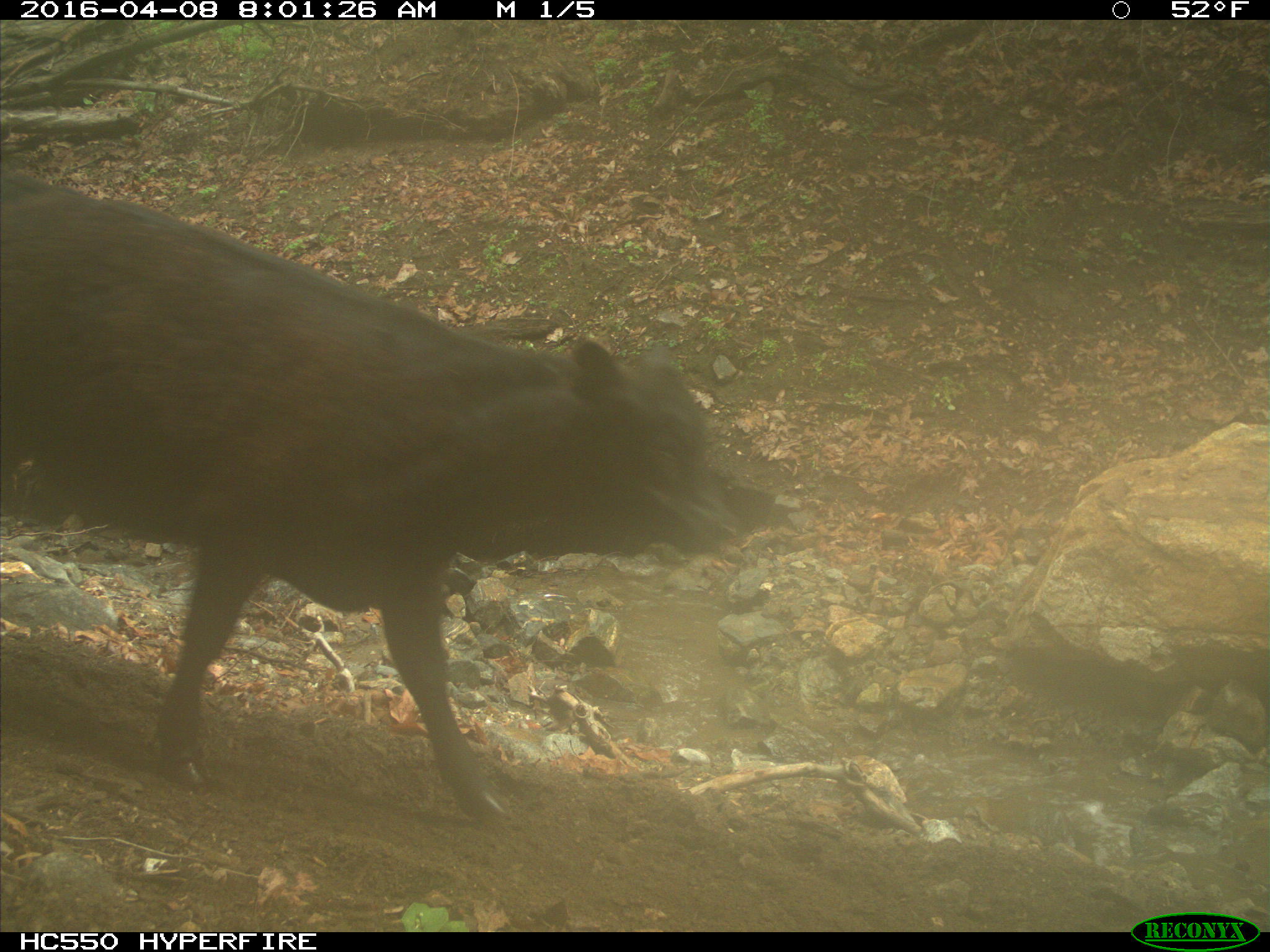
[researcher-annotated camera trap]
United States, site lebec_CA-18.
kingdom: Animalia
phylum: Chordata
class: Mammalia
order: Artiodactyla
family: Bovidae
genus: Bos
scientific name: Bos taurus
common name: domestic cow